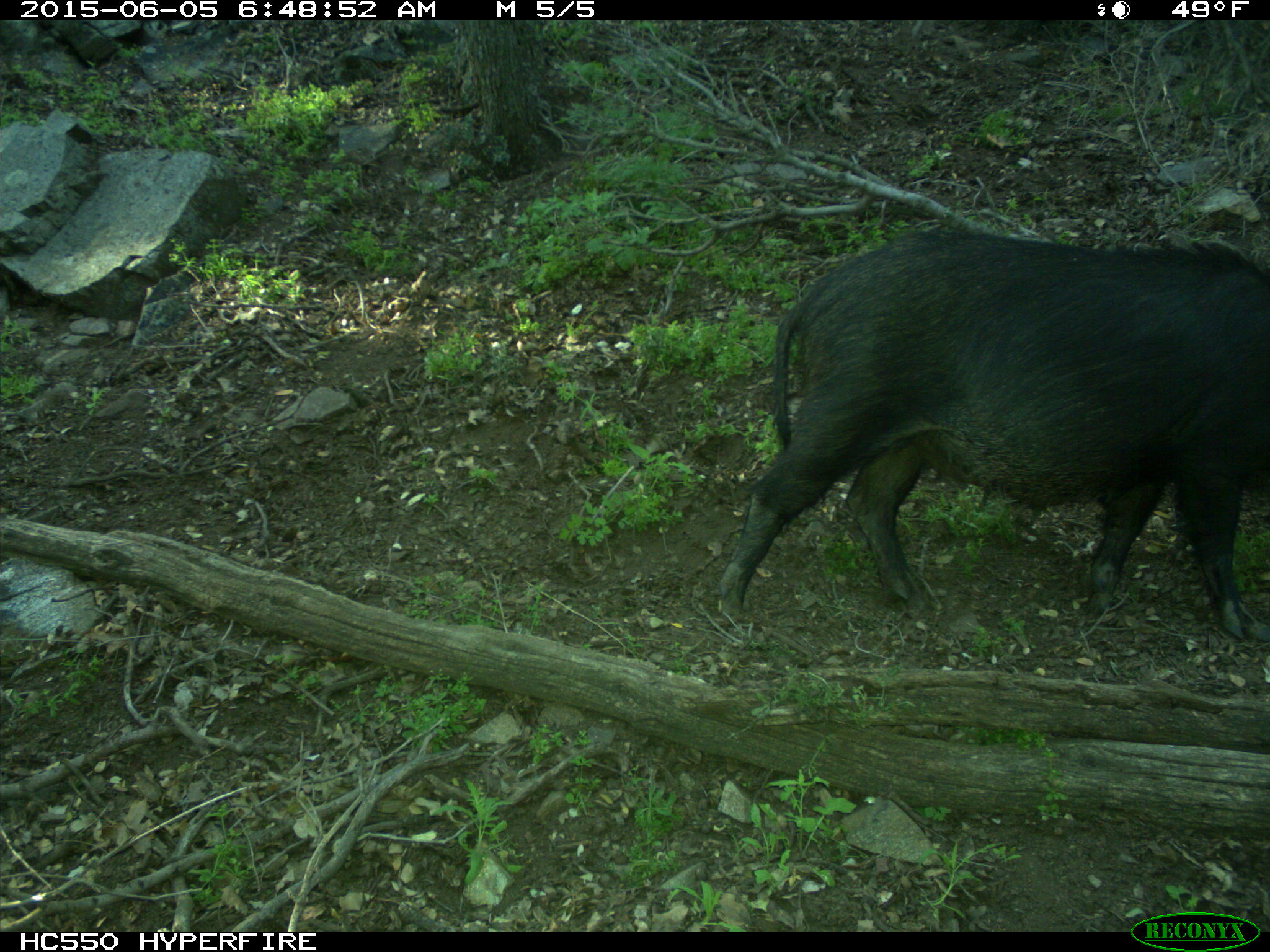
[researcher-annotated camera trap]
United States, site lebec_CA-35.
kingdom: Animalia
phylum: Chordata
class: Mammalia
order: Artiodactyla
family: Suidae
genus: Sus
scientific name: Sus scrofa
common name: wild boar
Sus scrofa (wild boar).